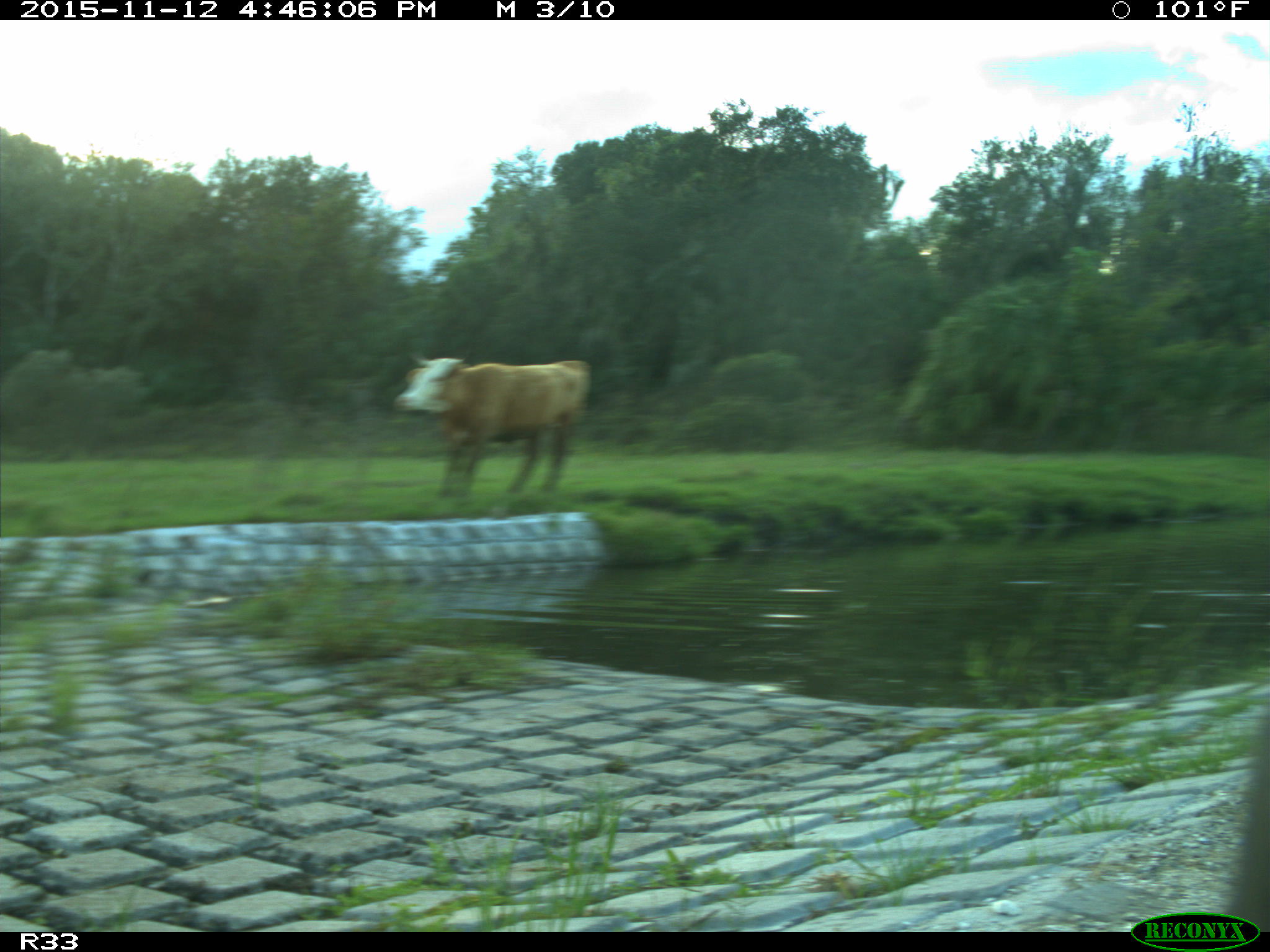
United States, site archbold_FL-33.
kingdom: Animalia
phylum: Chordata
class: Mammalia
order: Artiodactyla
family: Bovidae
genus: Bos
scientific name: Bos taurus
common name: domestic cow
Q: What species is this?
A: Bos taurus (domestic cow).